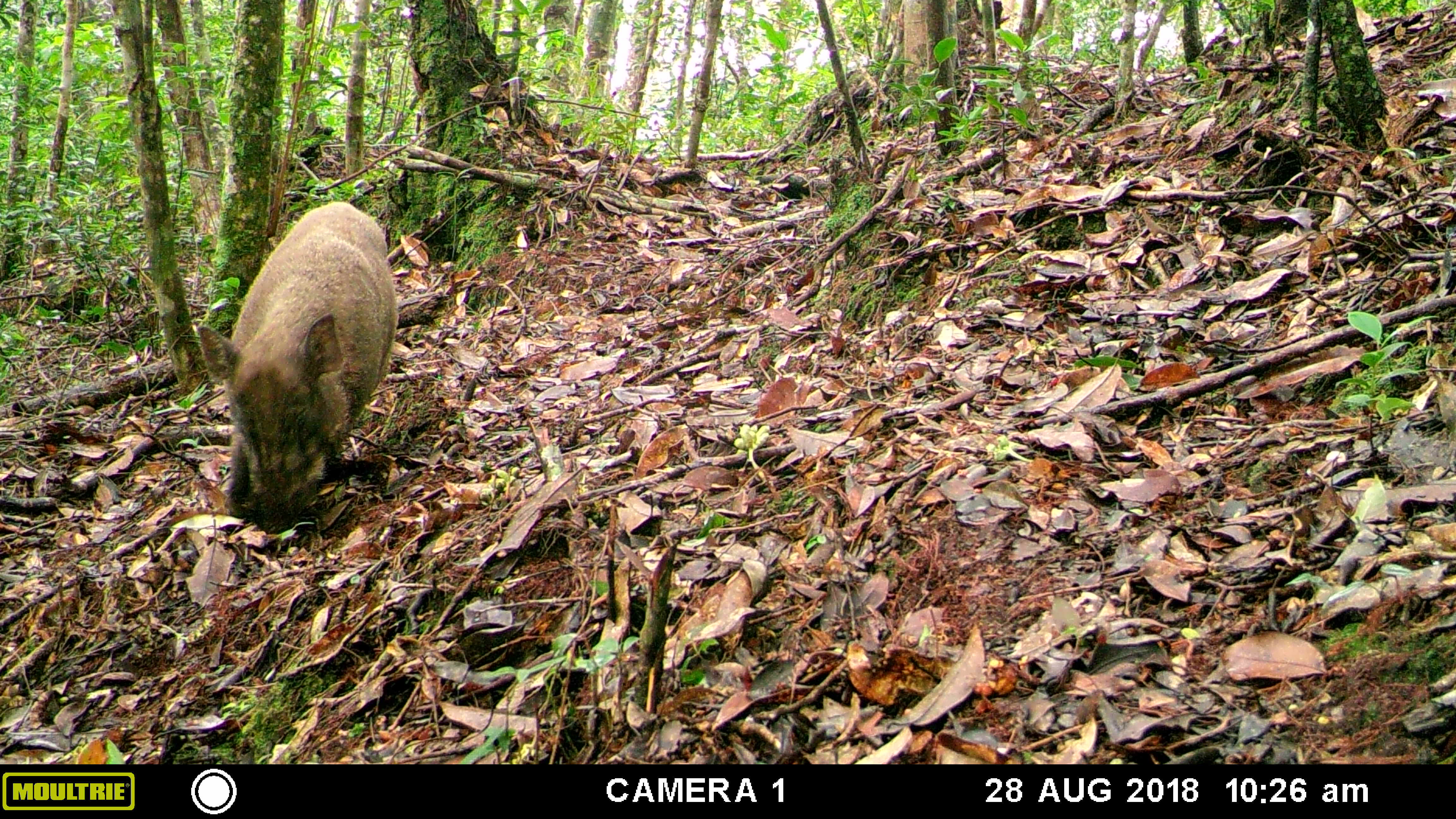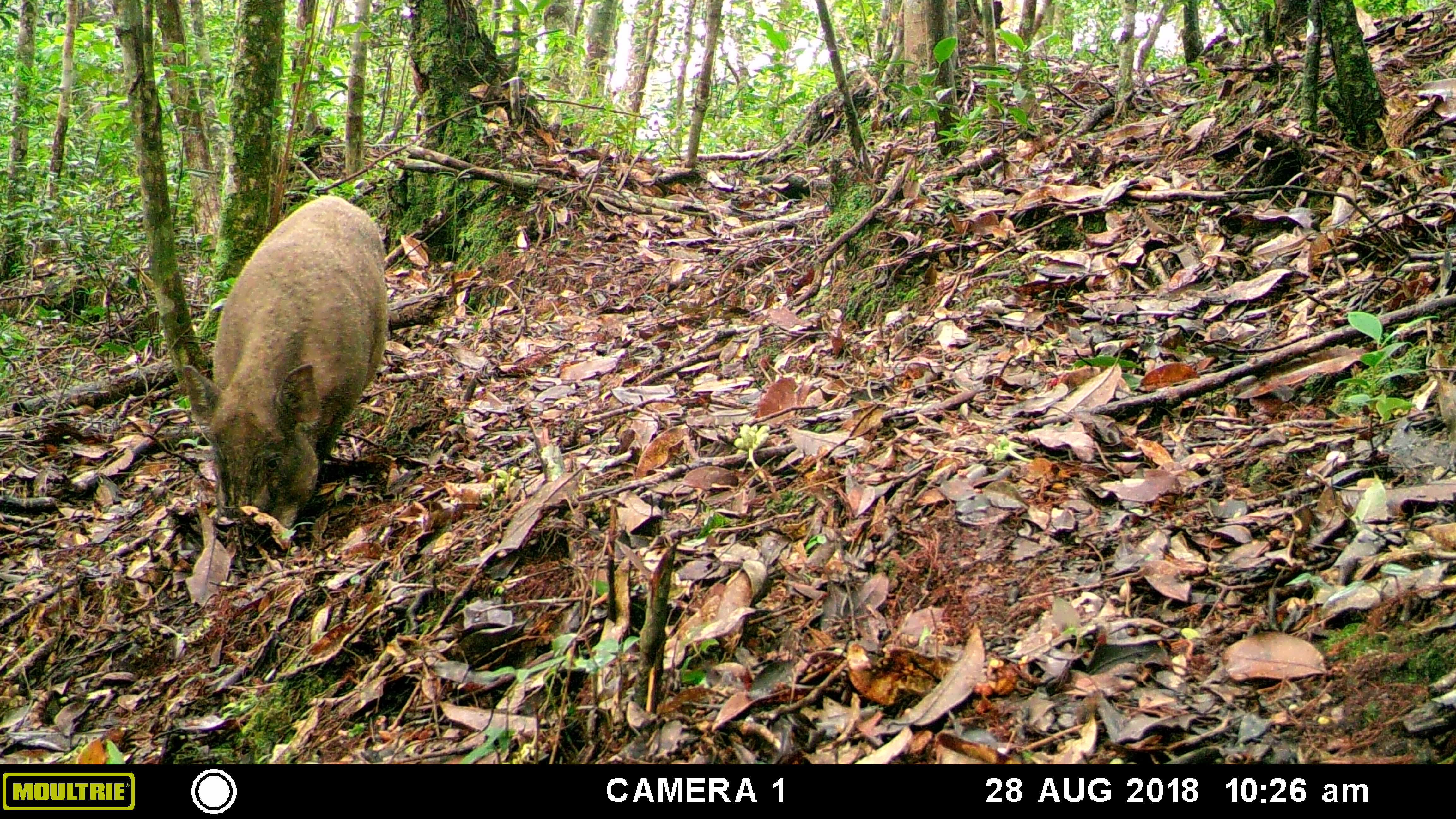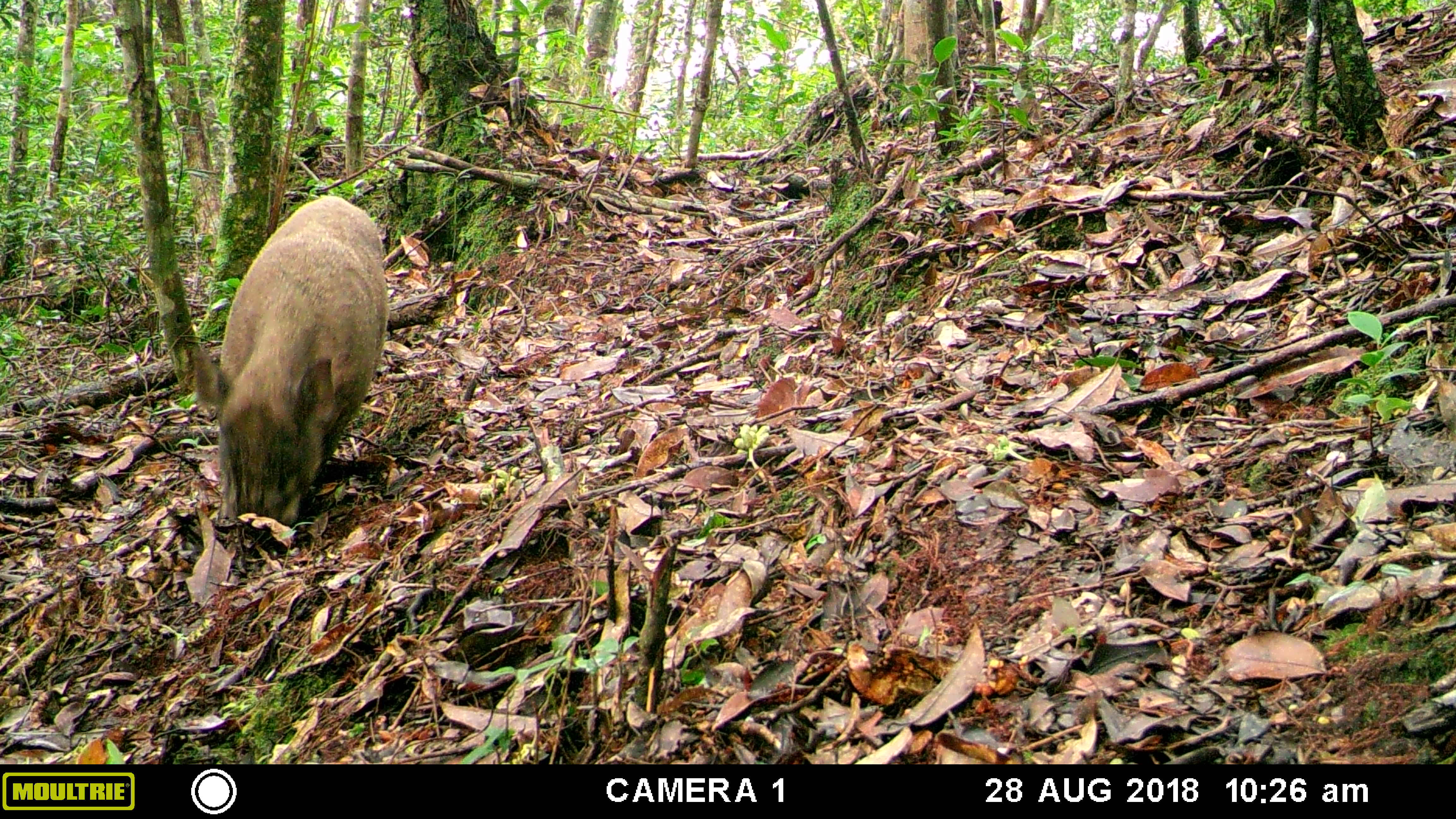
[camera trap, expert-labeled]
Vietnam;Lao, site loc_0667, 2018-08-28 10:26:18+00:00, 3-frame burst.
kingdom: Animalia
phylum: Chordata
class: Mammalia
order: Artiodactyla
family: Suidae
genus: Sus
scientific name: Sus scrofa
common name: eurasian wild pig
Eurasian wild pig (Sus scrofa). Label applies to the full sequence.